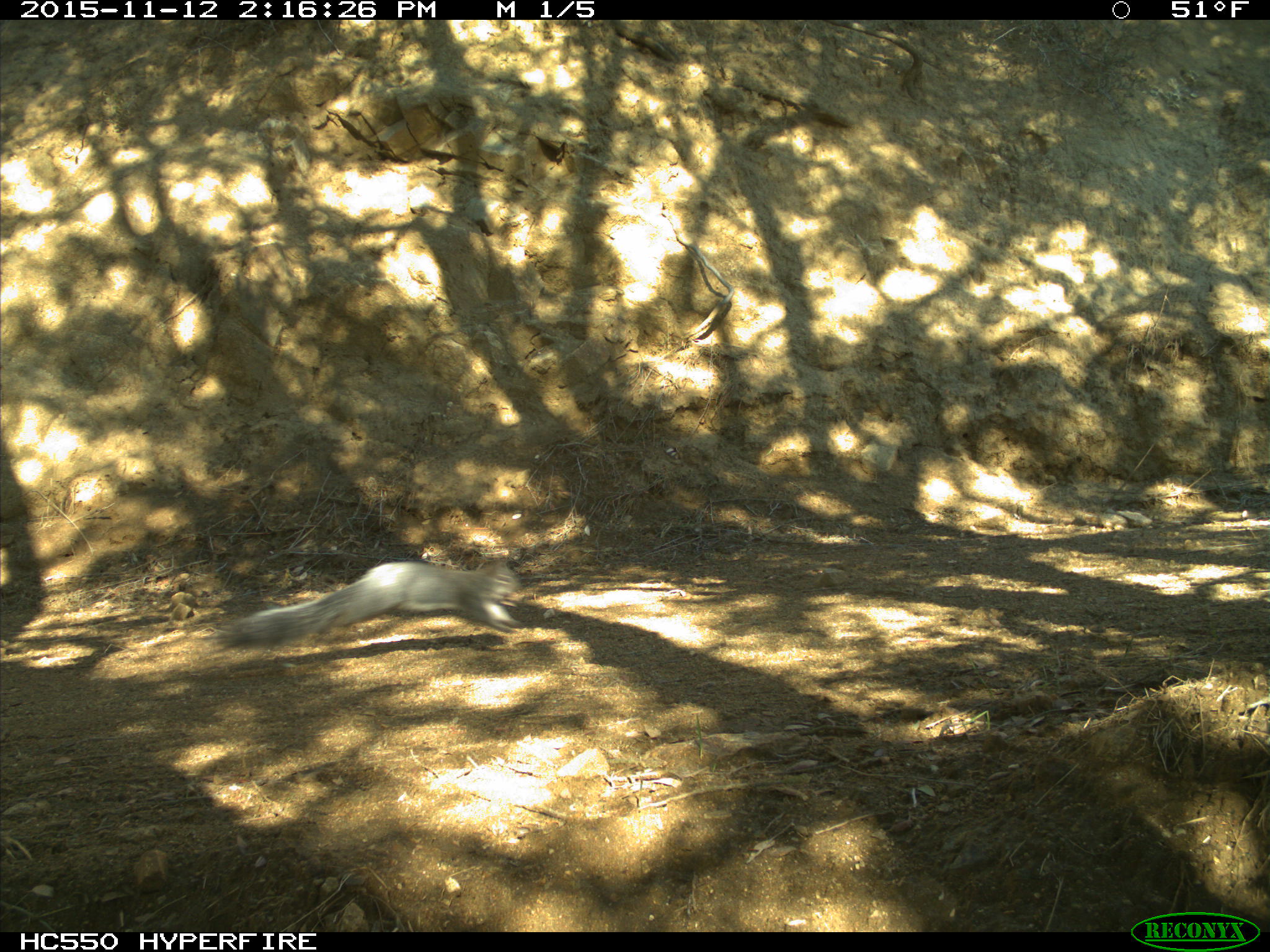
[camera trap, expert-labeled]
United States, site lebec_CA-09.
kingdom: Animalia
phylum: Chordata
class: Mammalia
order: Rodentia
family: Sciuridae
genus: Sciurus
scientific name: Sciurus carolinensis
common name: eastern gray squirrel